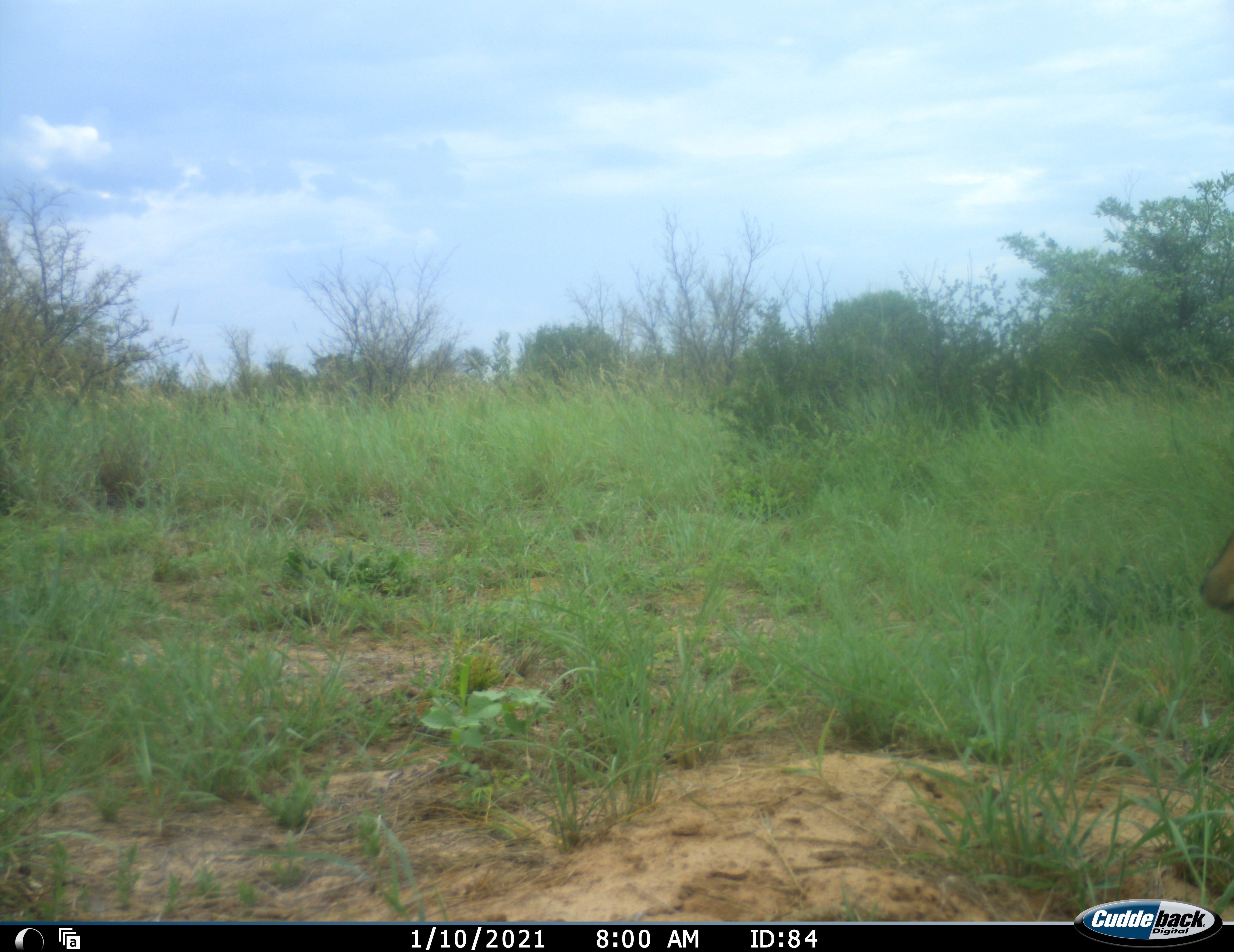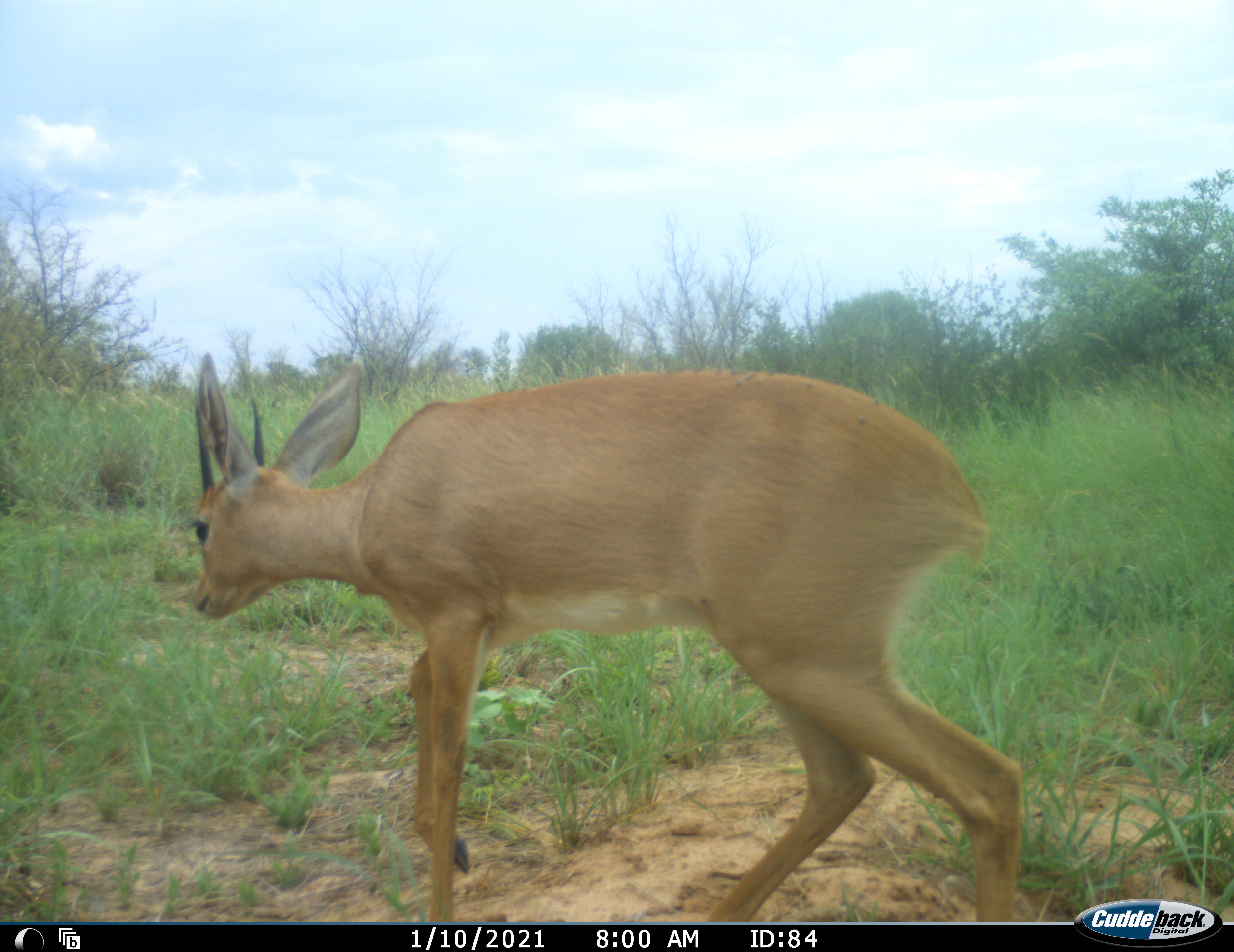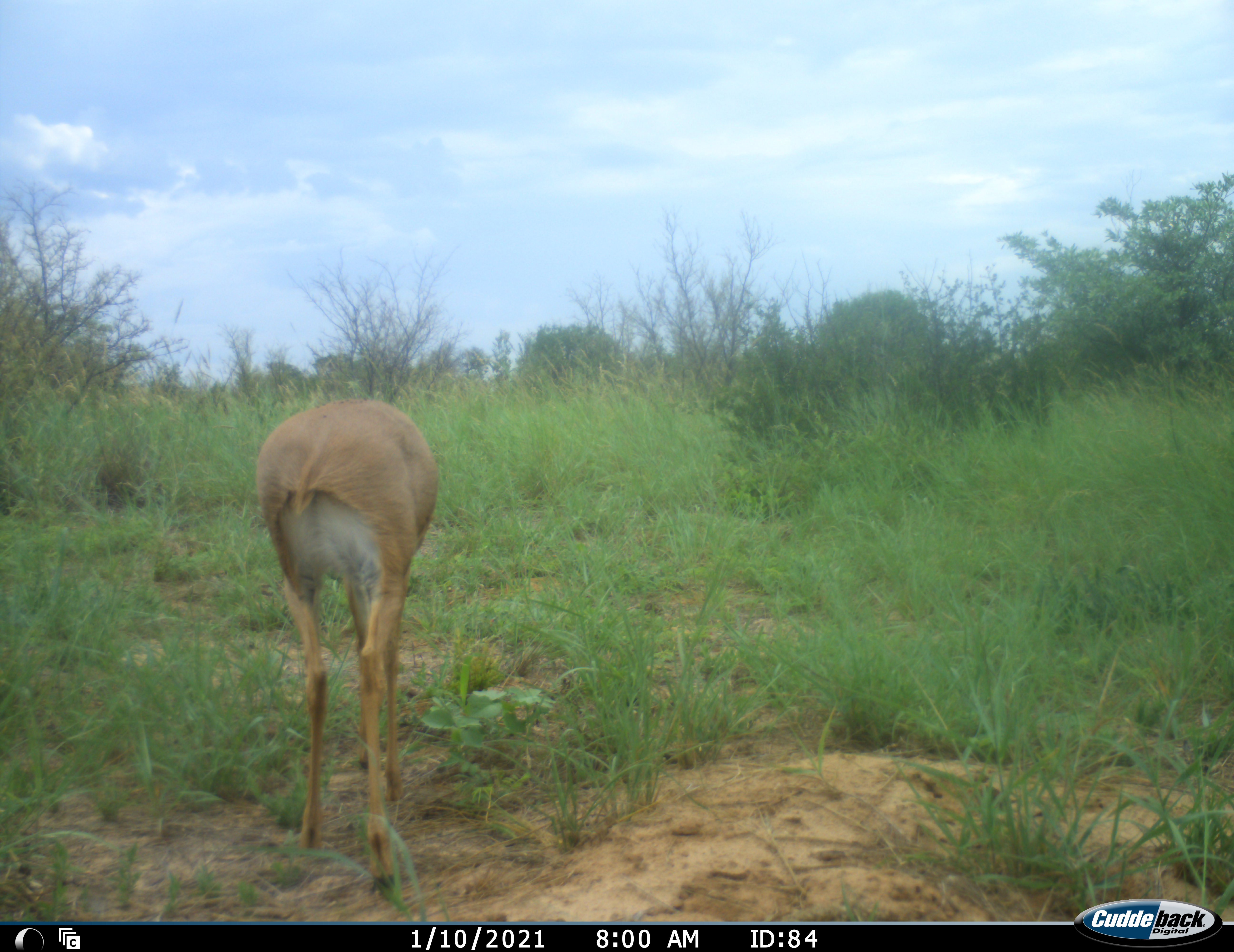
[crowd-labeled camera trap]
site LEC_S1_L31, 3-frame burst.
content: unidentified animal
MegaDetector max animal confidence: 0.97